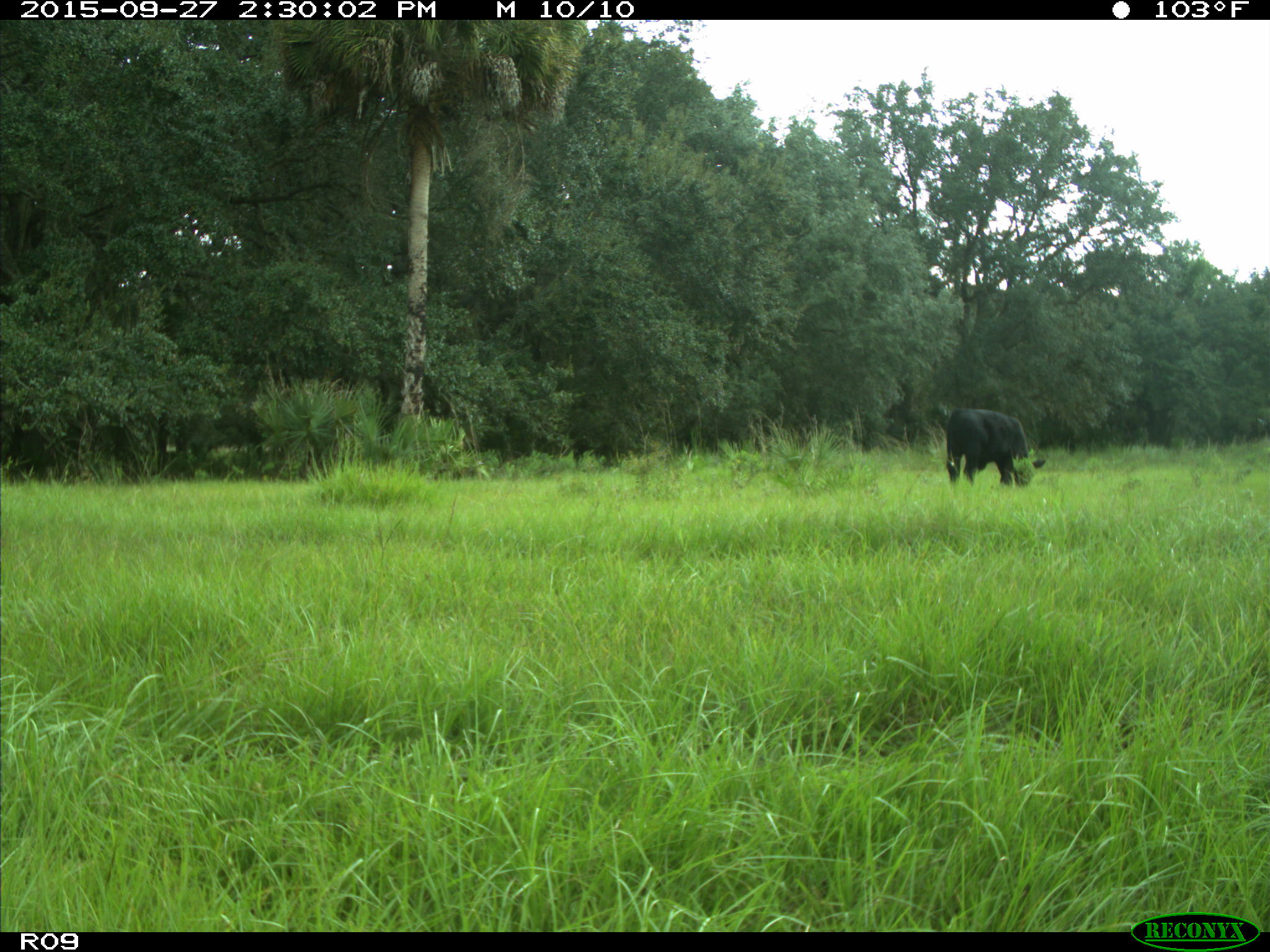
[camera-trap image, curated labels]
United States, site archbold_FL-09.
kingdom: Animalia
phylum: Chordata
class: Mammalia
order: Artiodactyla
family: Bovidae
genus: Bos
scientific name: Bos taurus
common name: domestic cow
Bos taurus (domestic cow).